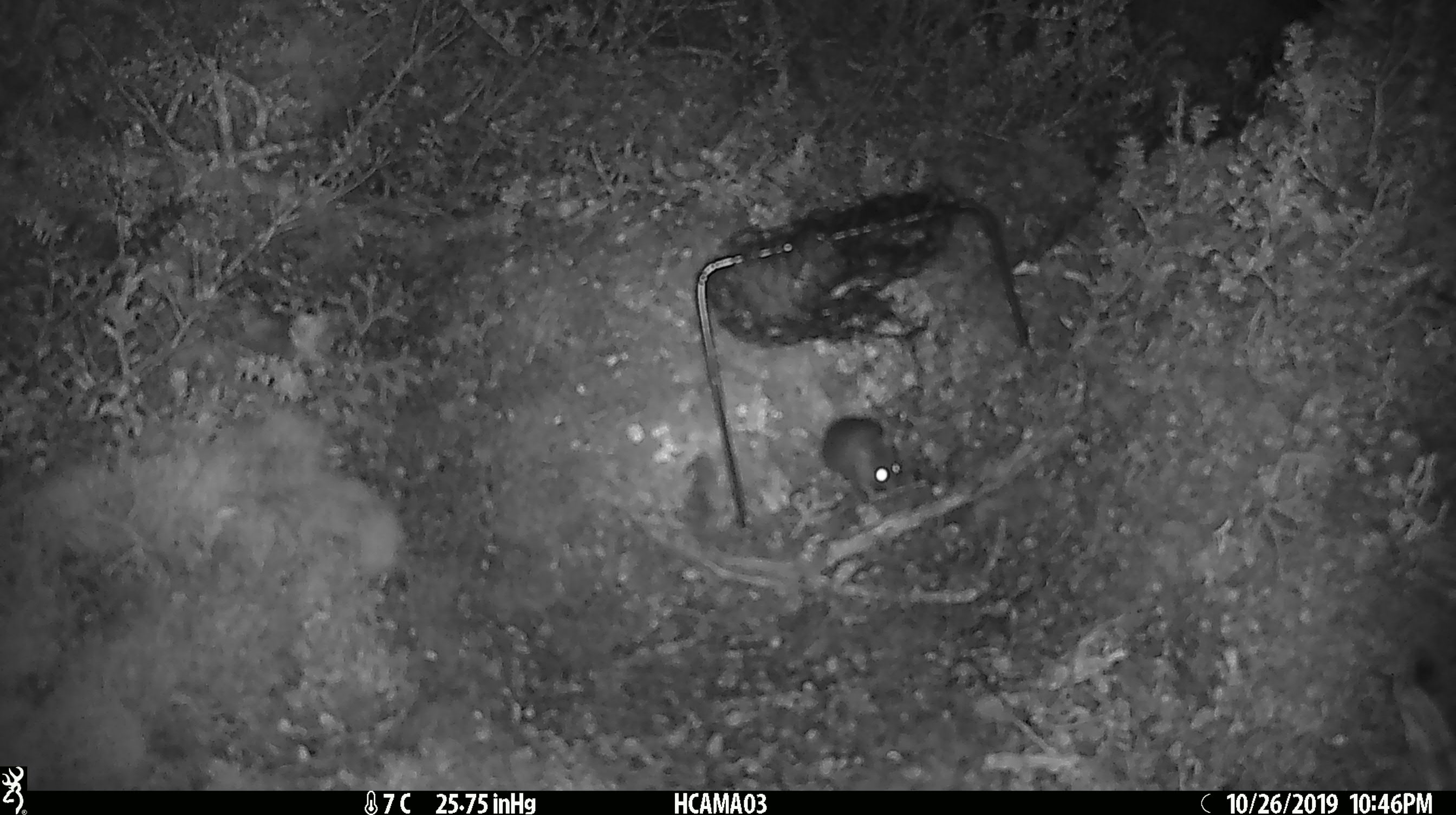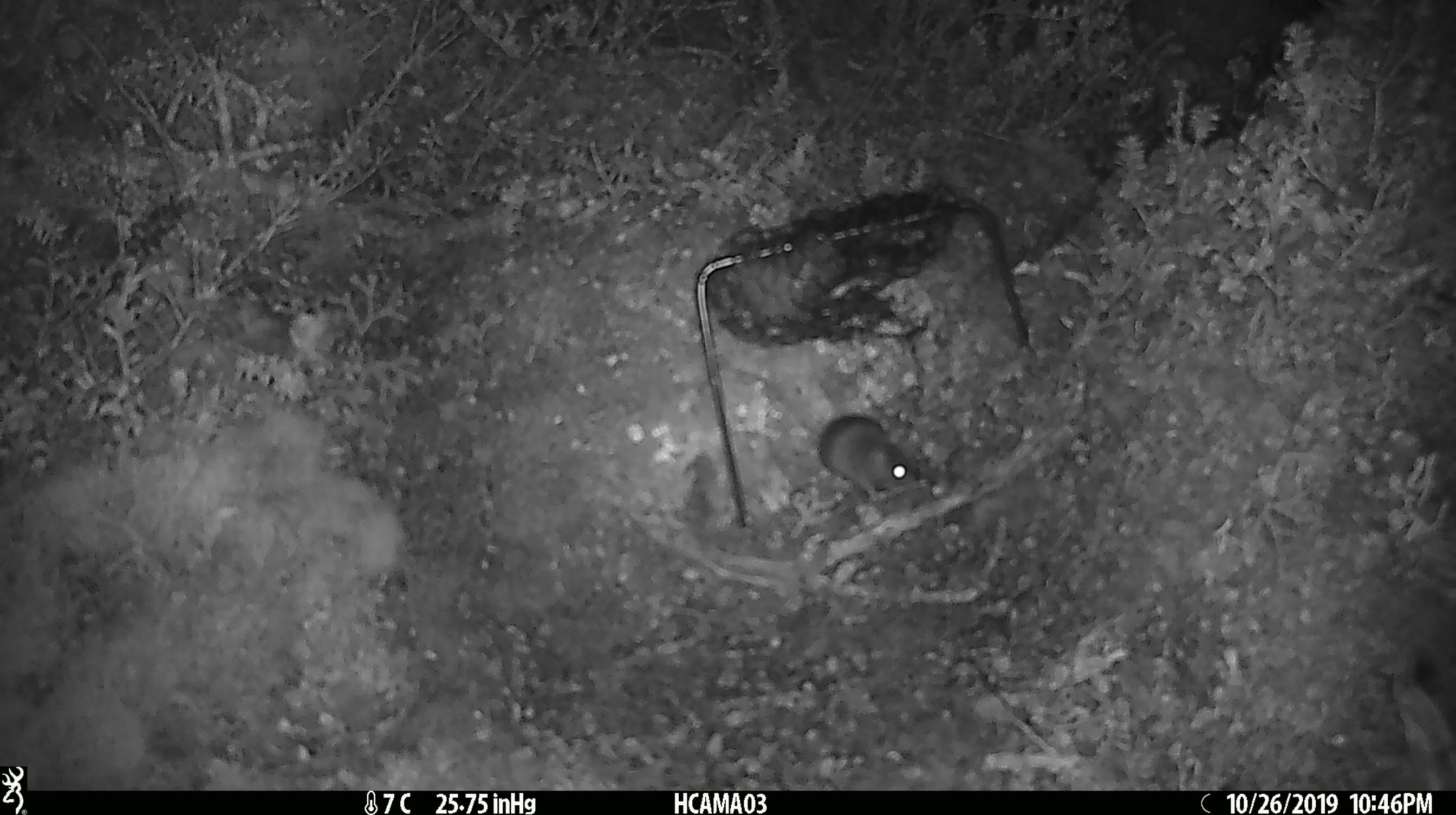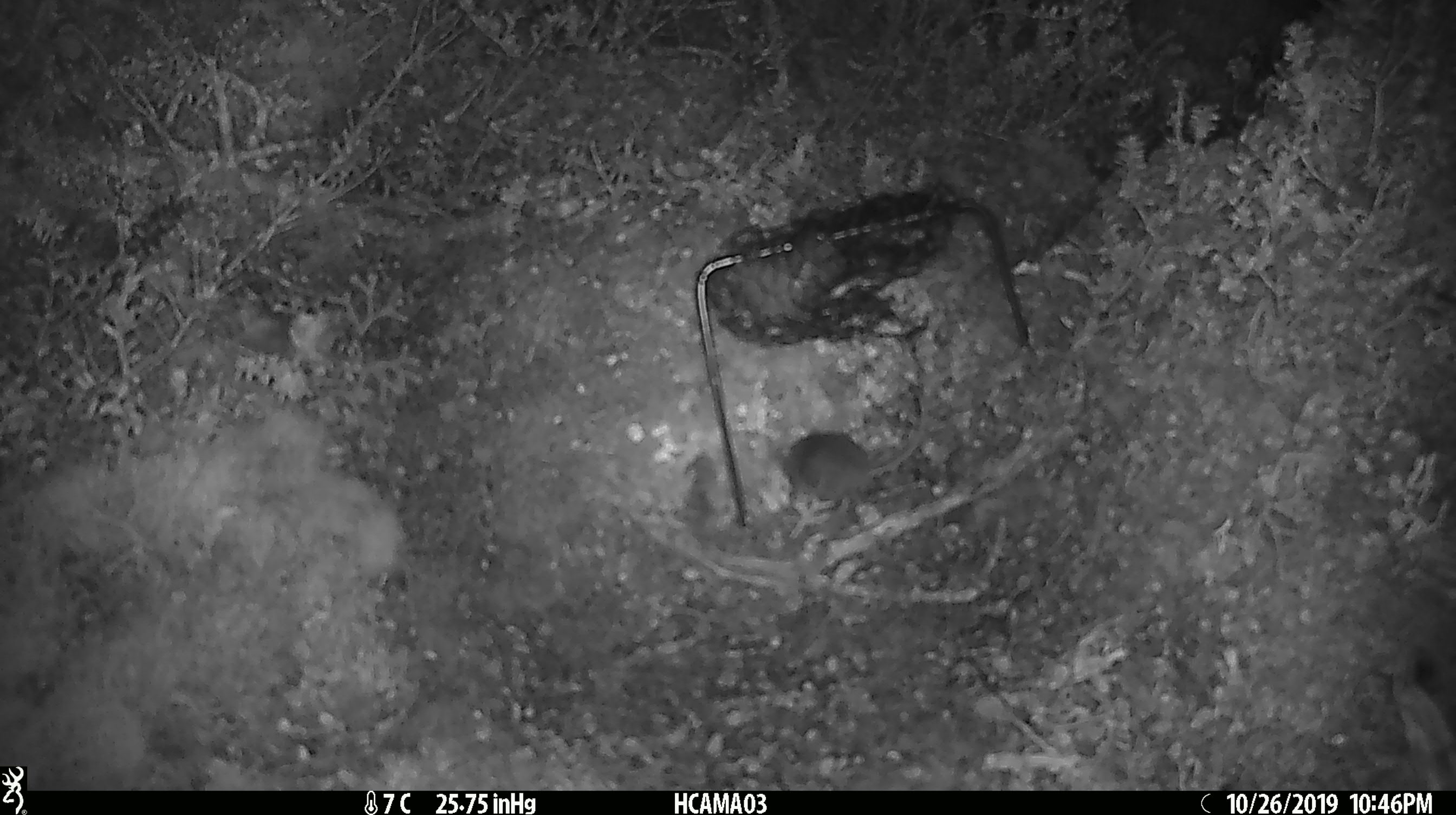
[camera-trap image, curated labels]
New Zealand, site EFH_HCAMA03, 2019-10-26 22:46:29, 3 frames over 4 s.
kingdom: Animalia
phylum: Chordata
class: Mammalia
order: Rodentia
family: Muridae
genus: Mus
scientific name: Mus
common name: mouse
Mouse (Mus).